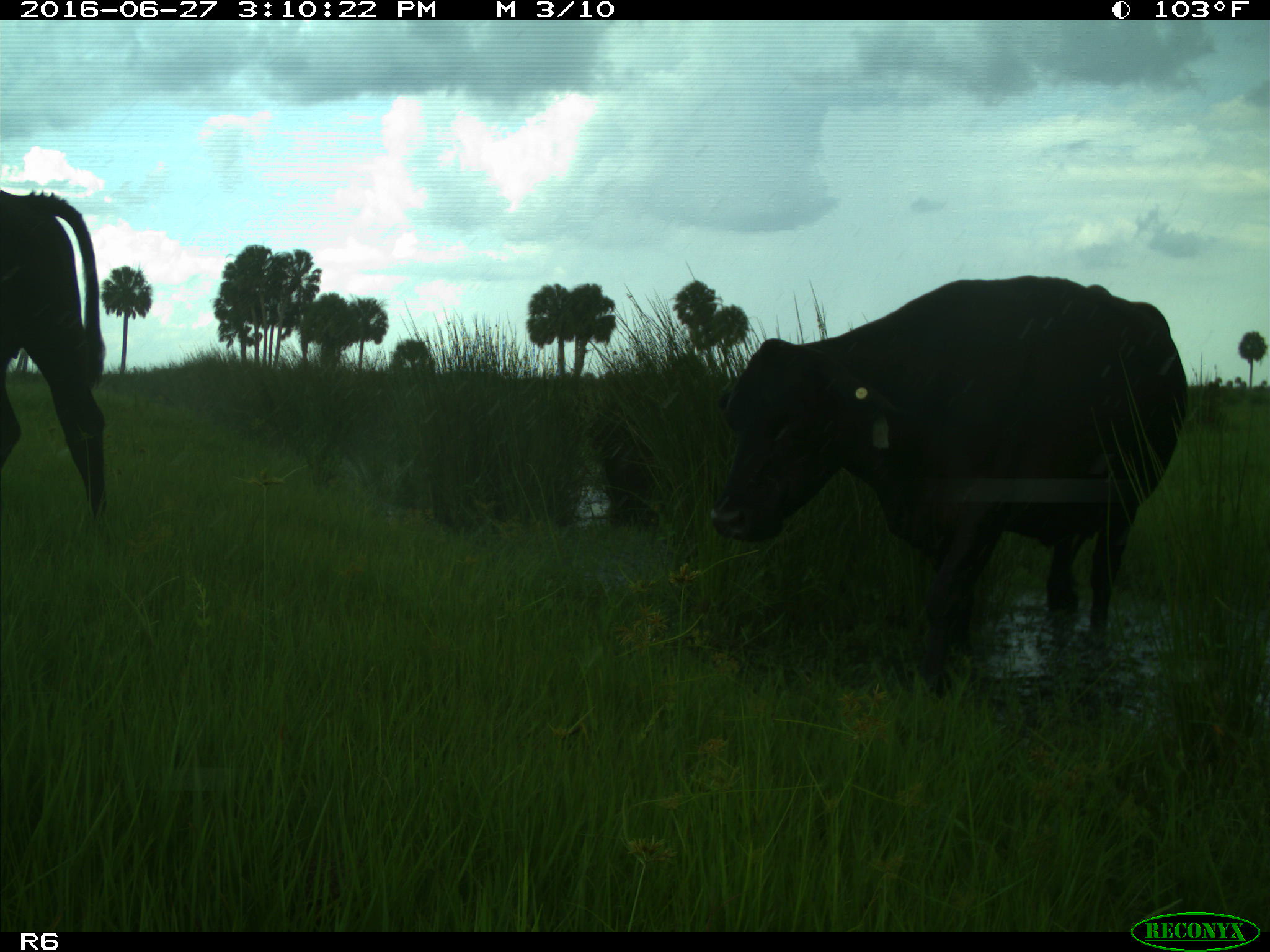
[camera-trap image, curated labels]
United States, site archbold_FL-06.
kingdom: Animalia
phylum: Chordata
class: Mammalia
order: Artiodactyla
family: Bovidae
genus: Bos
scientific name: Bos taurus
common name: domestic cow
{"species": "Bos taurus (domestic cow)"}